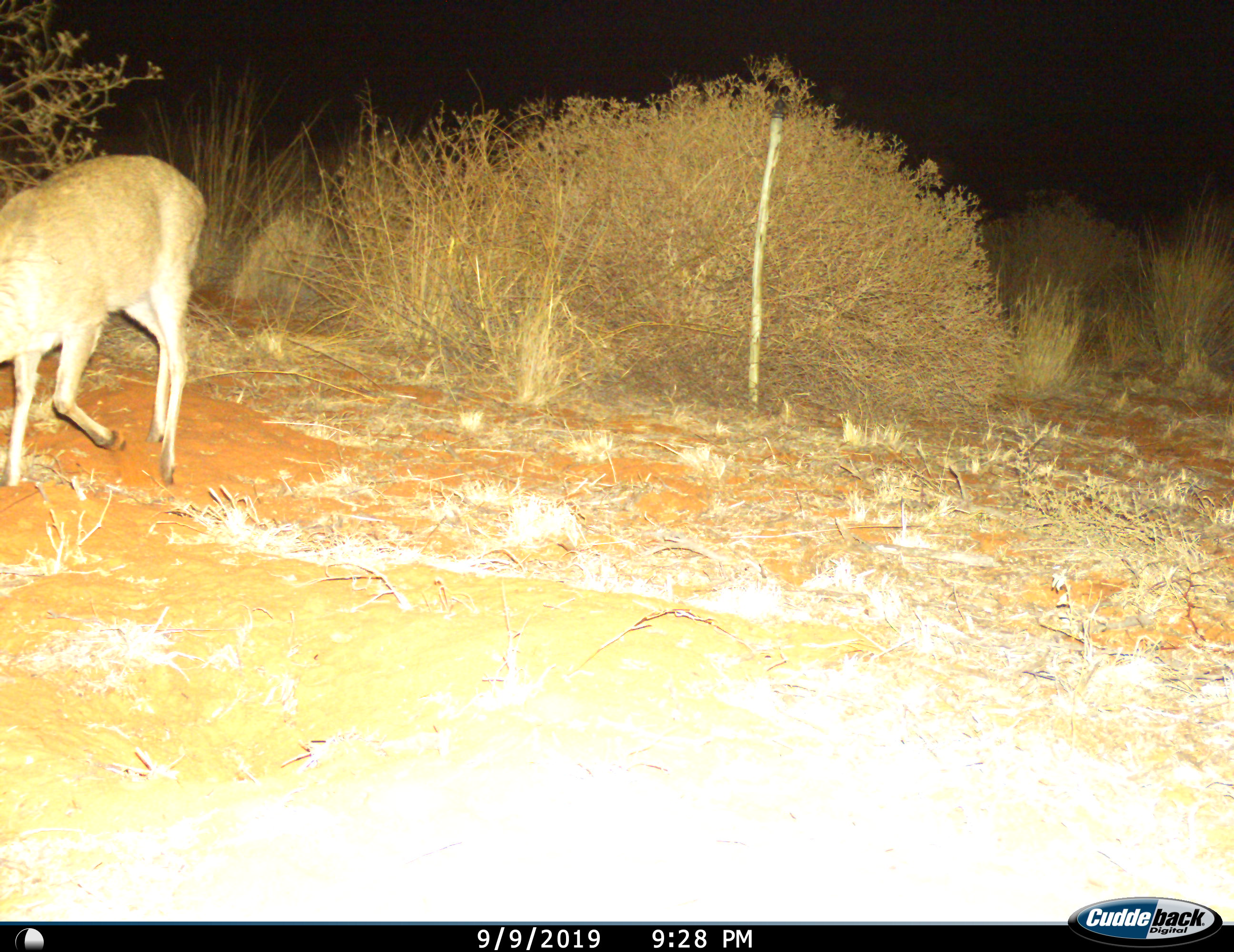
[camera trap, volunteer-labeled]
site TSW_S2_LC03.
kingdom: Animalia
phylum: Chordata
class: Mammalia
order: Artiodactyla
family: Bovidae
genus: Sylvicapra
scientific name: Sylvicapra grimmia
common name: common duiker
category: duikercommongrey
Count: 1.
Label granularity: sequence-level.